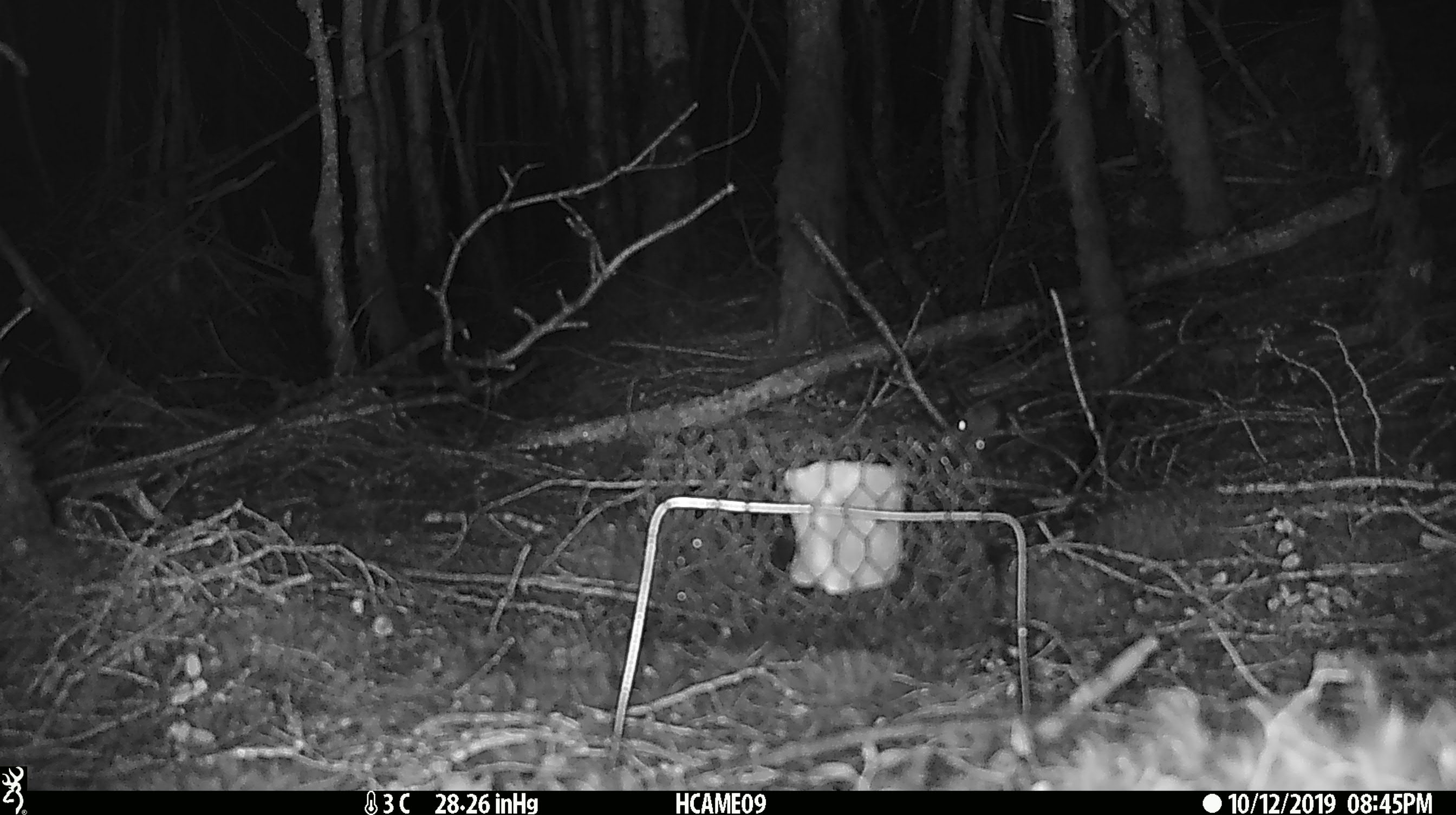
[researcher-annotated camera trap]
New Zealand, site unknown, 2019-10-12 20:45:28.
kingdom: Animalia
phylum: Chordata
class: Mammalia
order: Rodentia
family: Muridae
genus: Mus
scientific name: Mus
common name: mouse